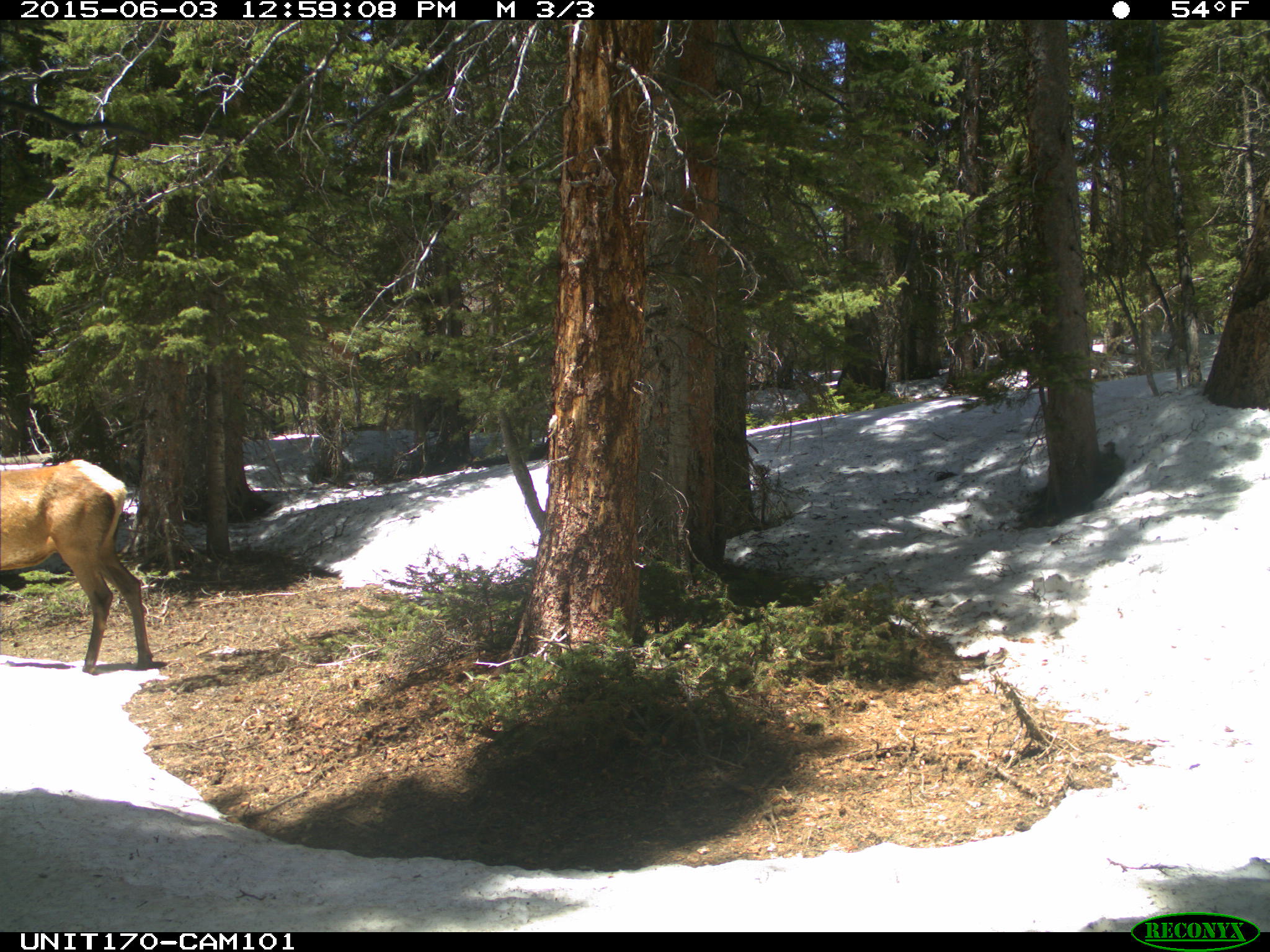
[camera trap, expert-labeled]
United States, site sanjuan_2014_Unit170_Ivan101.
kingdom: Animalia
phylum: Chordata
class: Mammalia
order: Artiodactyla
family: Cervidae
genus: Cervus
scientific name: Cervus elaphus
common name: red deer